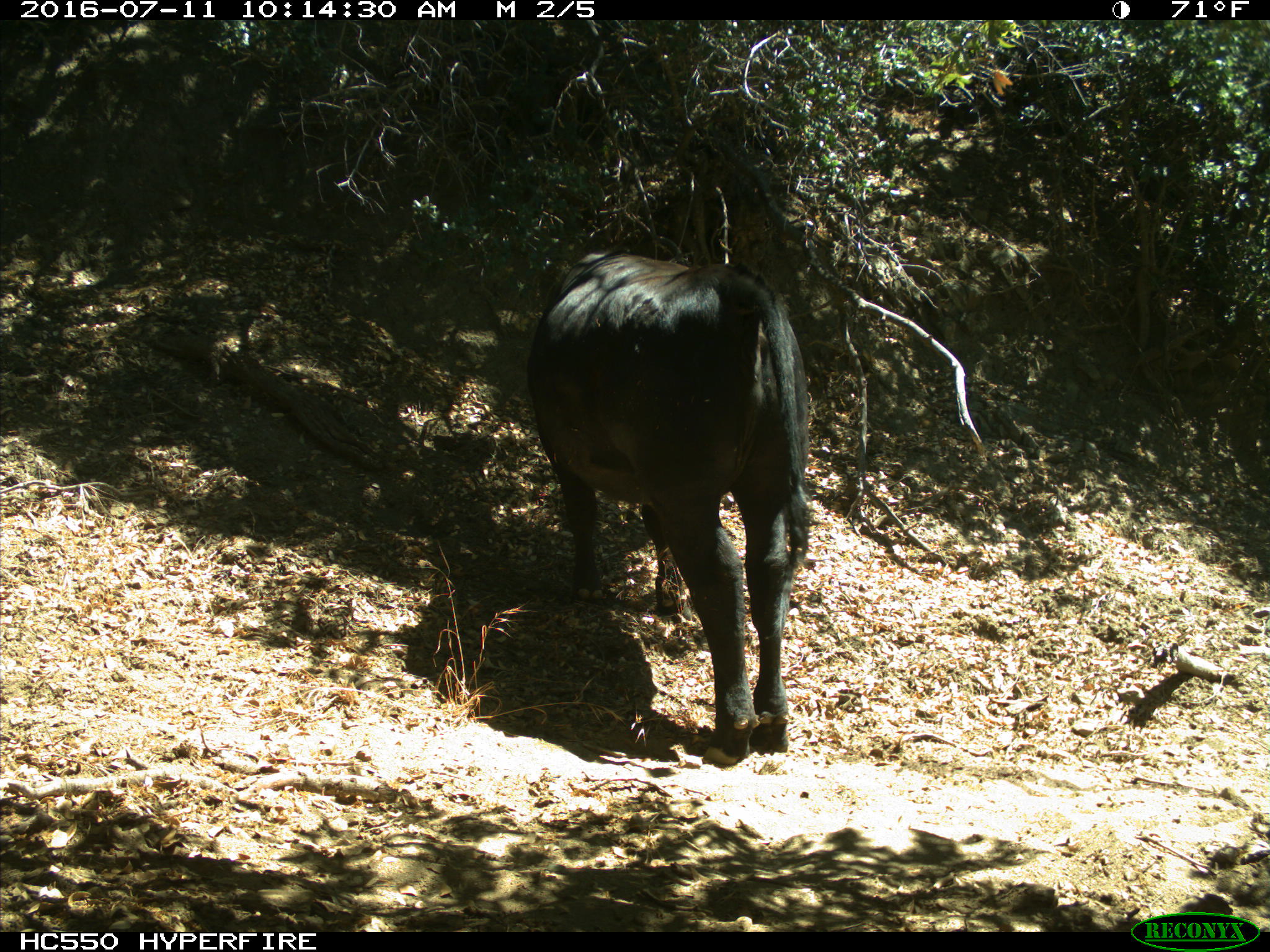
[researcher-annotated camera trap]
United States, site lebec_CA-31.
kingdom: Animalia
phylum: Chordata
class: Mammalia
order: Artiodactyla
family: Bovidae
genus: Bos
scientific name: Bos taurus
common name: domestic cow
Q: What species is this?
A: Bos taurus (domestic cow).